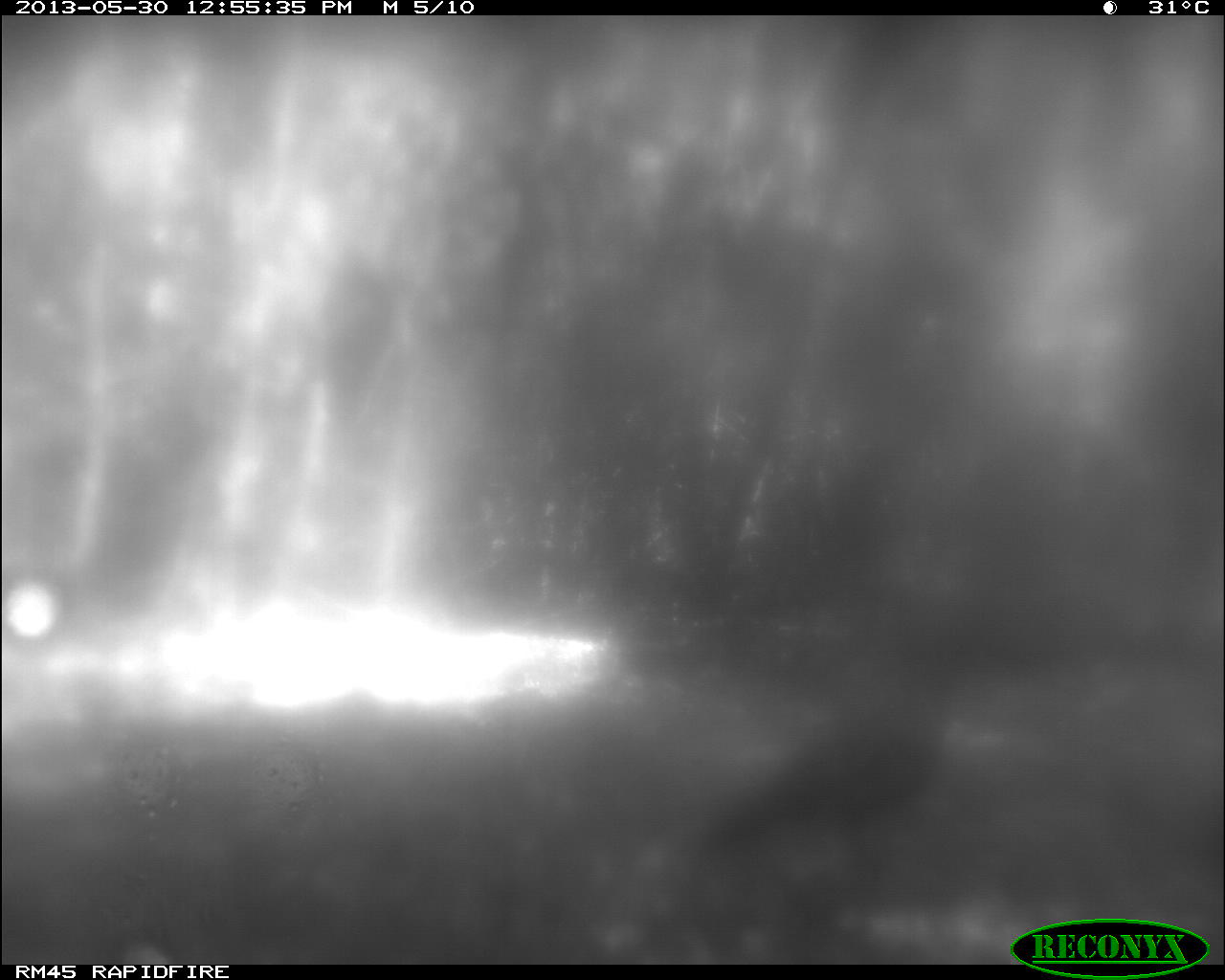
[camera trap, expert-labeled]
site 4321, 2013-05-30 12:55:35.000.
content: unidentified animal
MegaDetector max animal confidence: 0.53